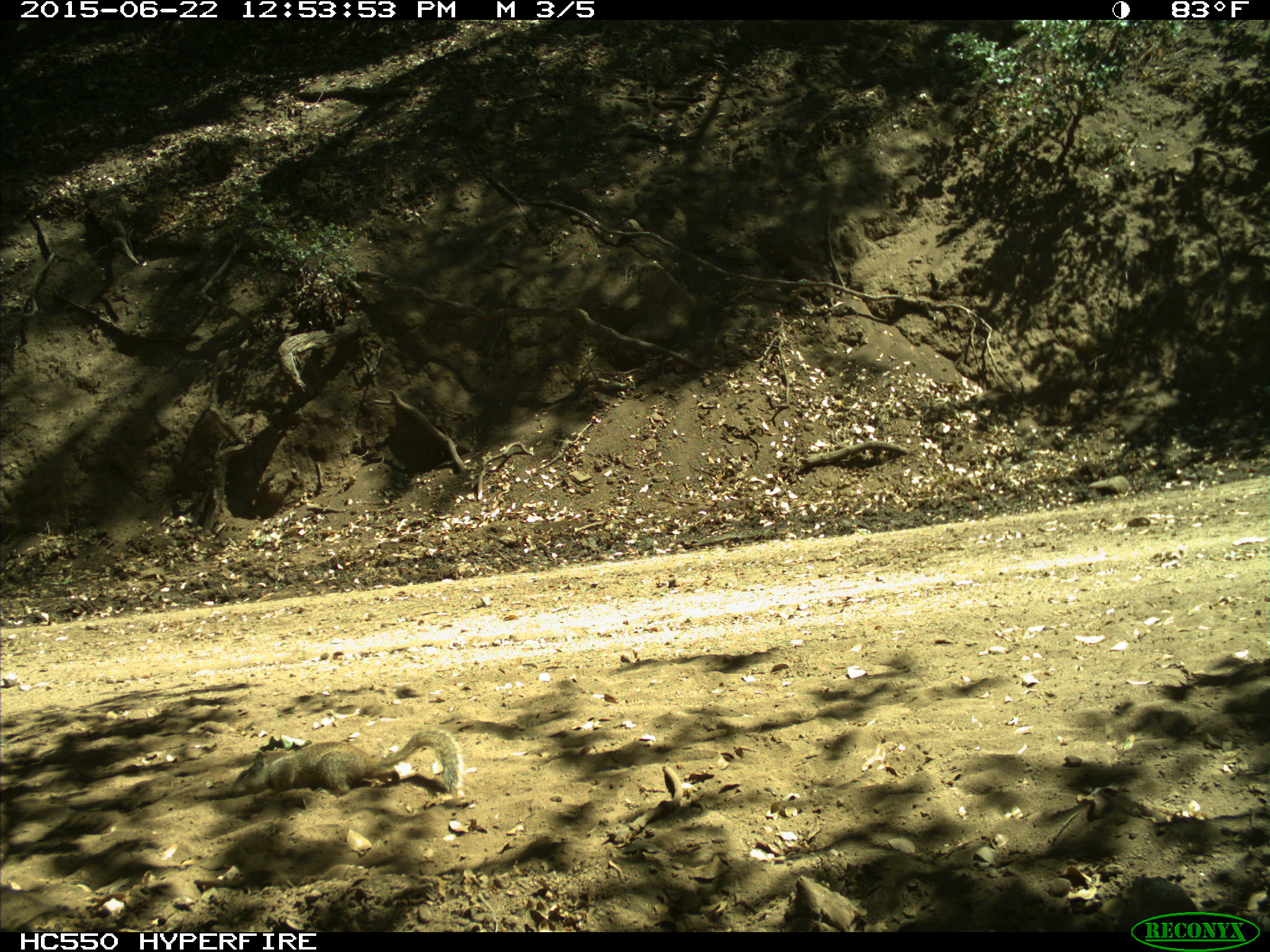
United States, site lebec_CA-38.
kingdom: Animalia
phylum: Chordata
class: Mammalia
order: Rodentia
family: Sciuridae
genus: Otospermophilus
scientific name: Otospermophilus beecheyi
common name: california ground squirrel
Otospermophilus beecheyi (california ground squirrel).